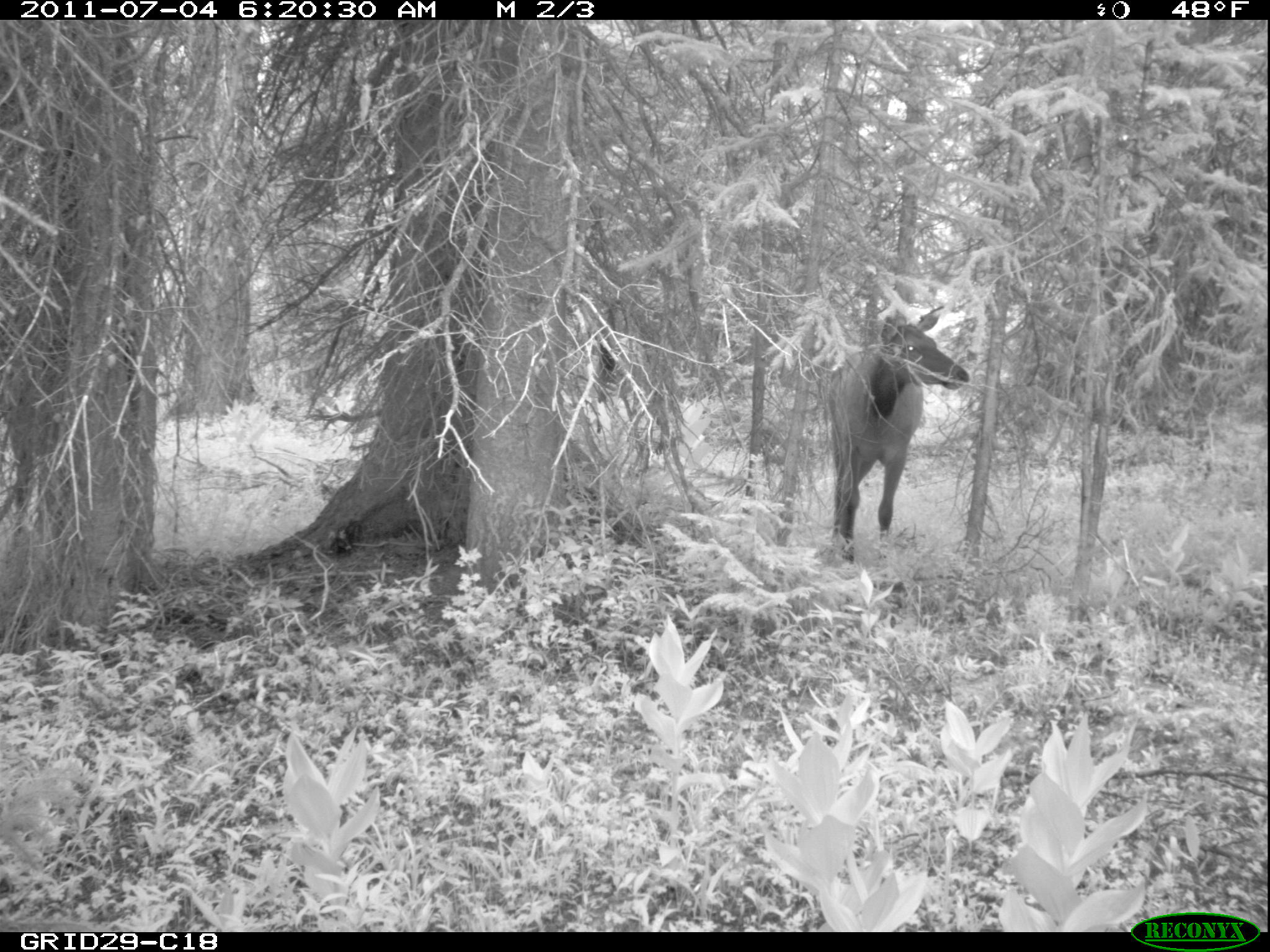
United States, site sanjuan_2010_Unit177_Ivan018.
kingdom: Animalia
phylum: Chordata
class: Mammalia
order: Artiodactyla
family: Cervidae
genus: Cervus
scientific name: Cervus elaphus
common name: red deer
Cervus elaphus (red deer).